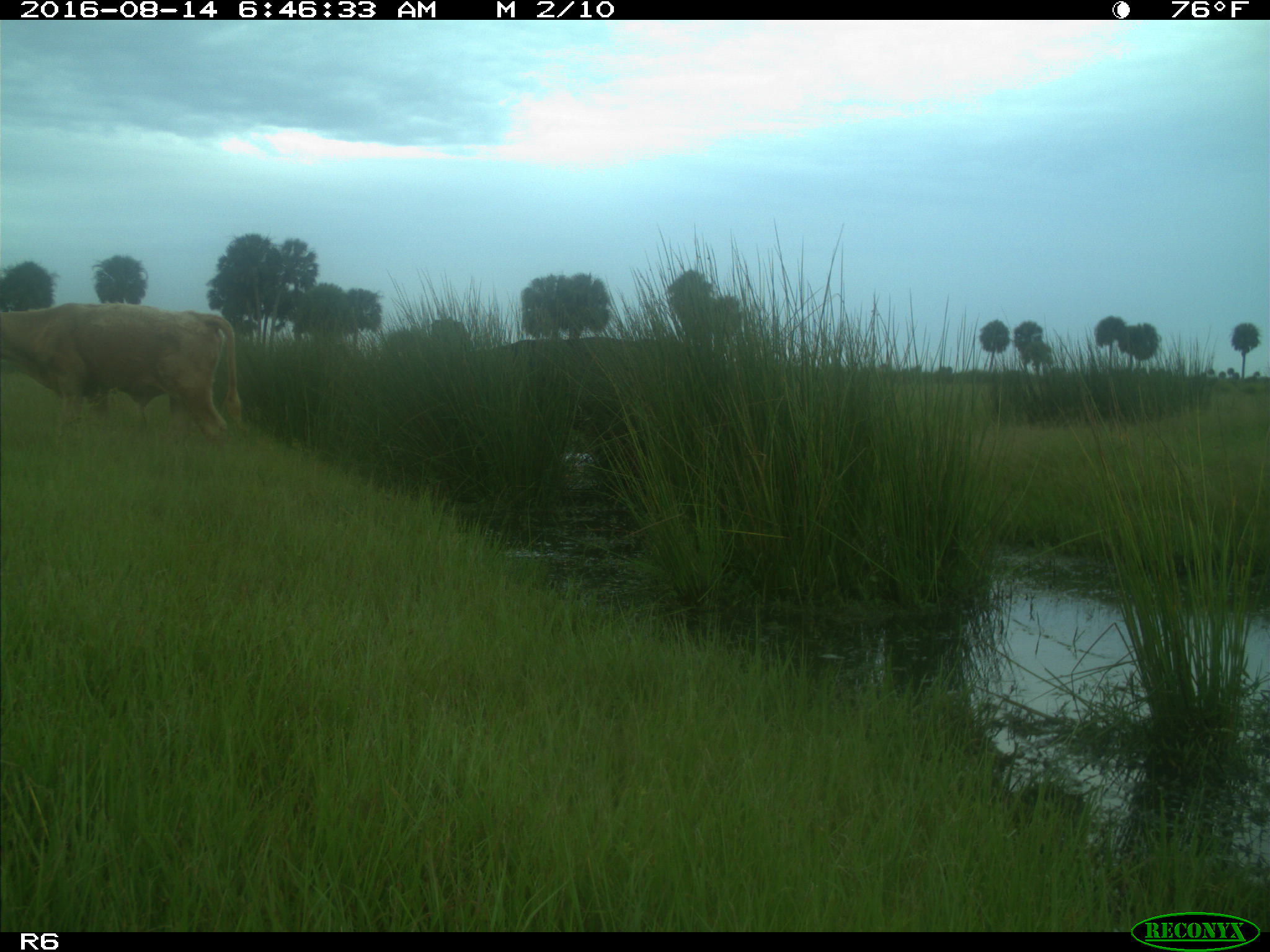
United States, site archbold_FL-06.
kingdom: Animalia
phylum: Chordata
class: Mammalia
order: Artiodactyla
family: Bovidae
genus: Bos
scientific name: Bos taurus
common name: domestic cow